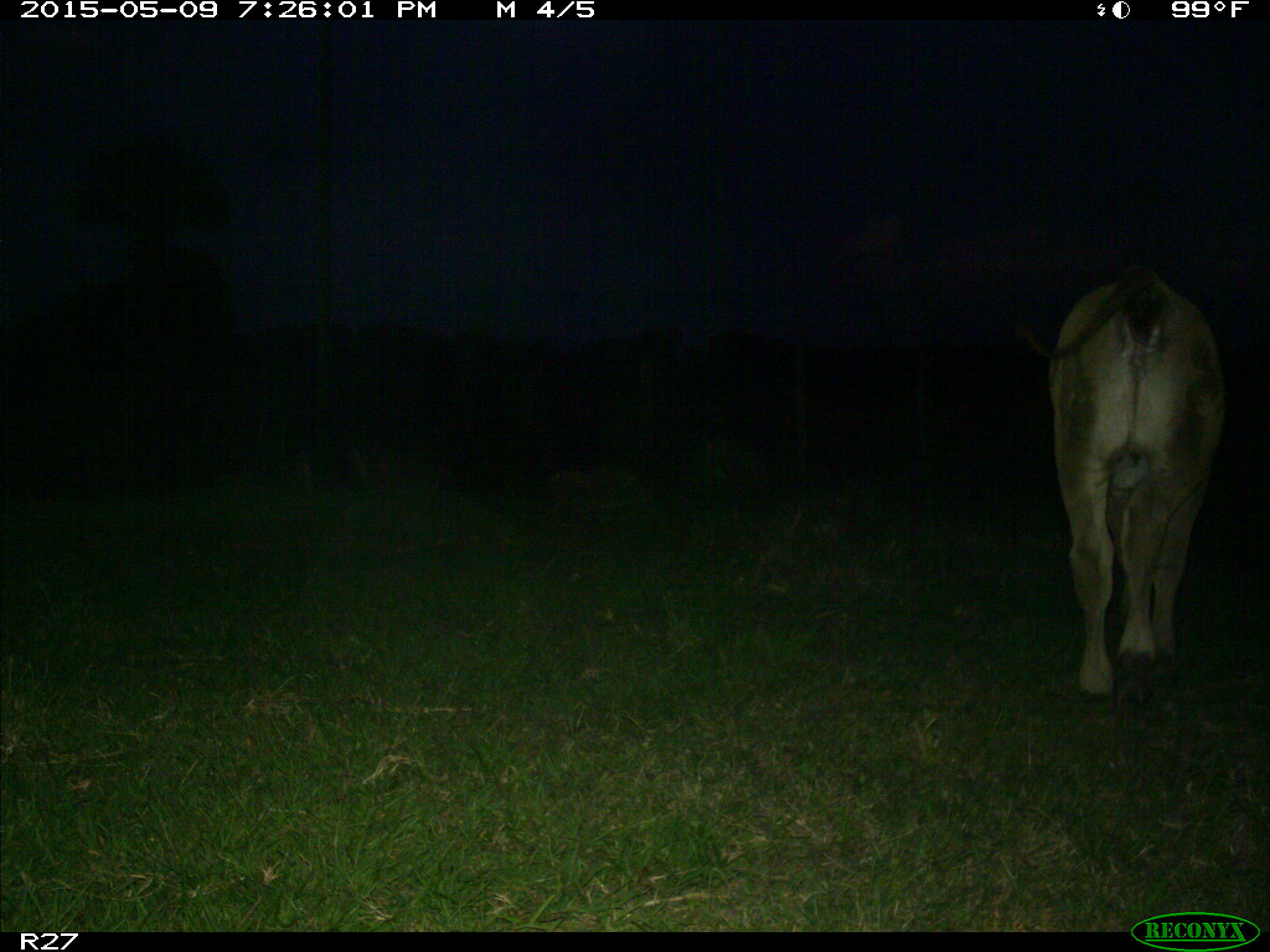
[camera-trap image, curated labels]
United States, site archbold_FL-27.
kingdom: Animalia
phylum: Chordata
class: Mammalia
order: Artiodactyla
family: Bovidae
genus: Bos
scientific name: Bos taurus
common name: domestic cow